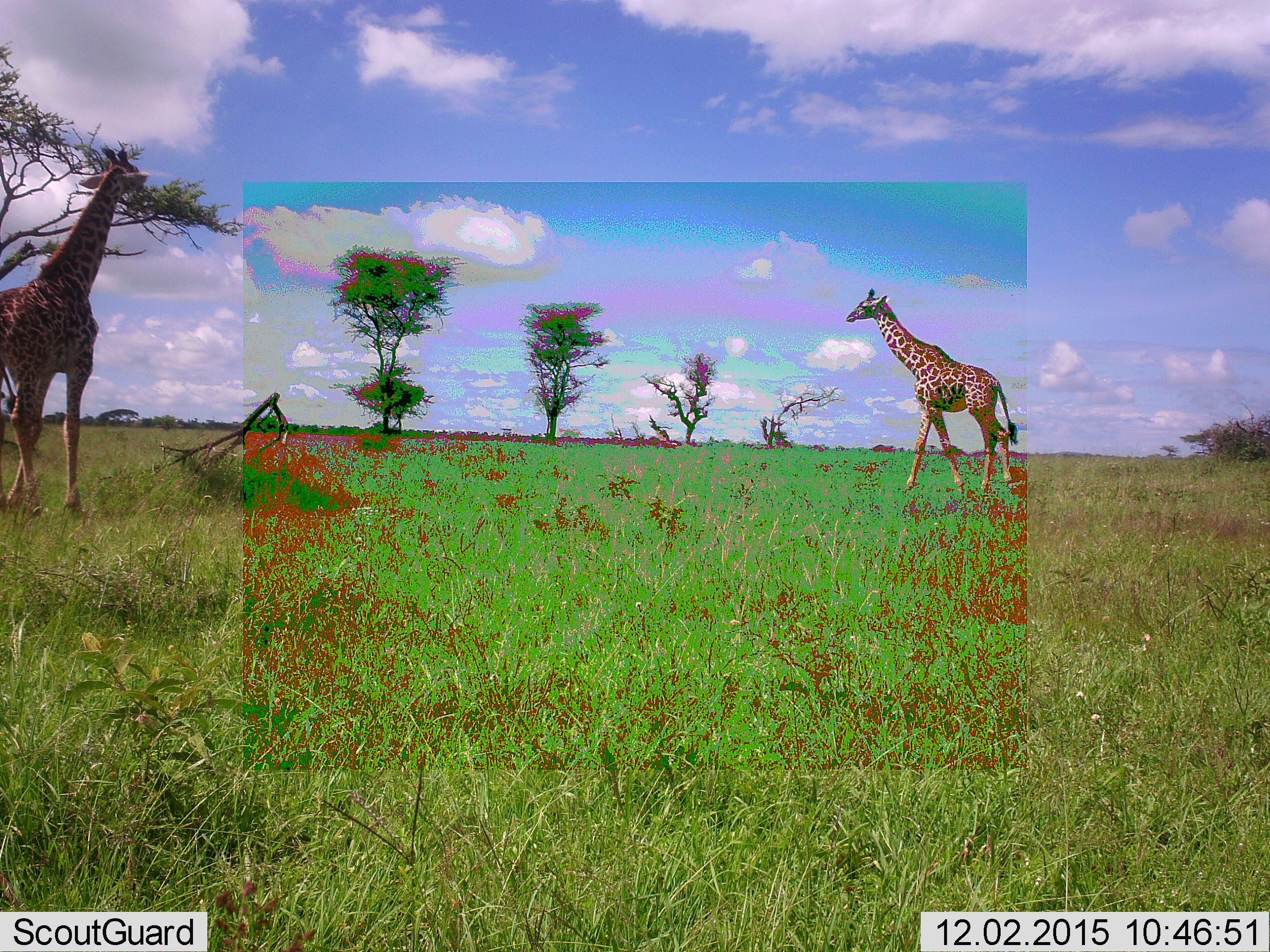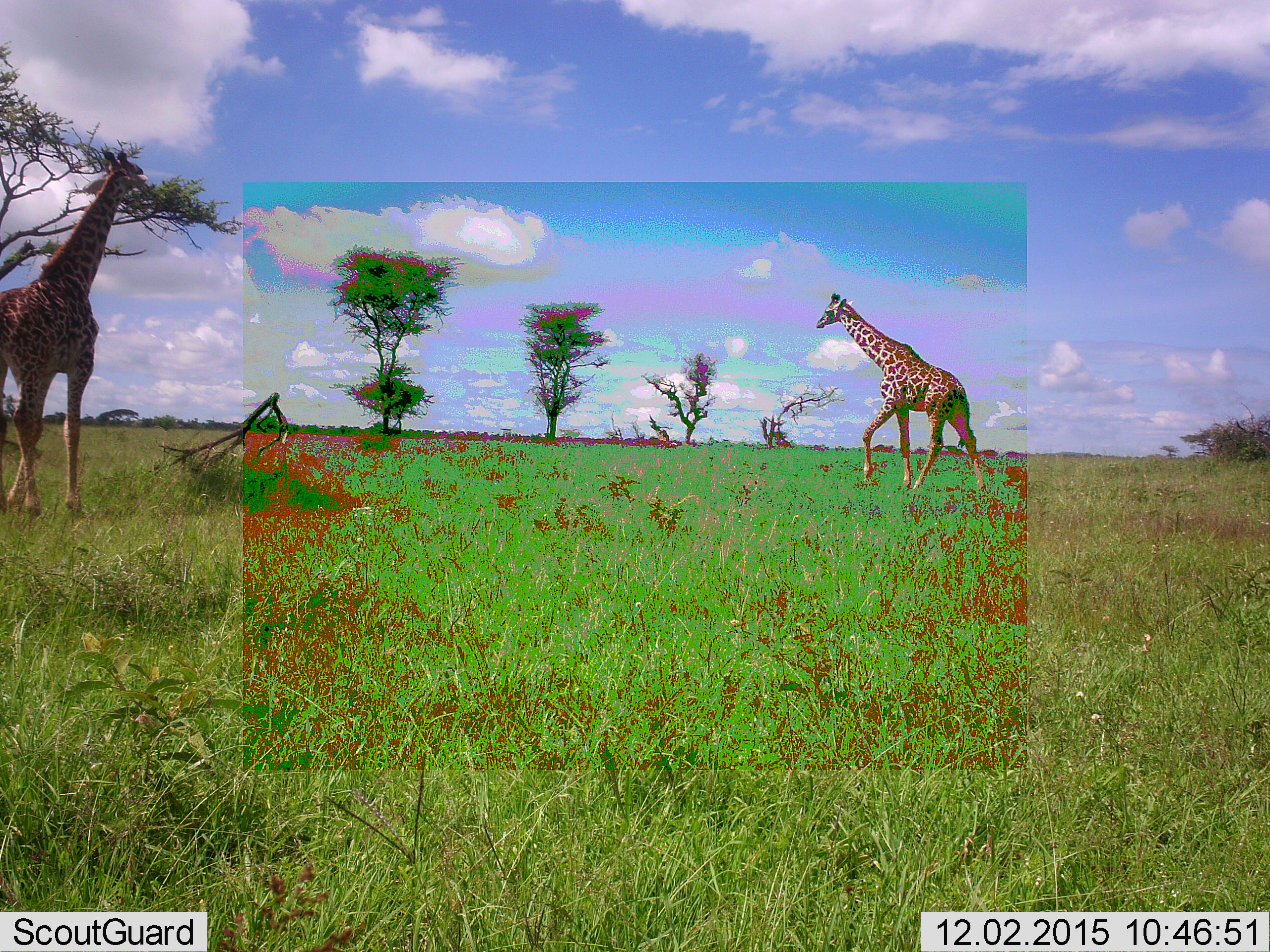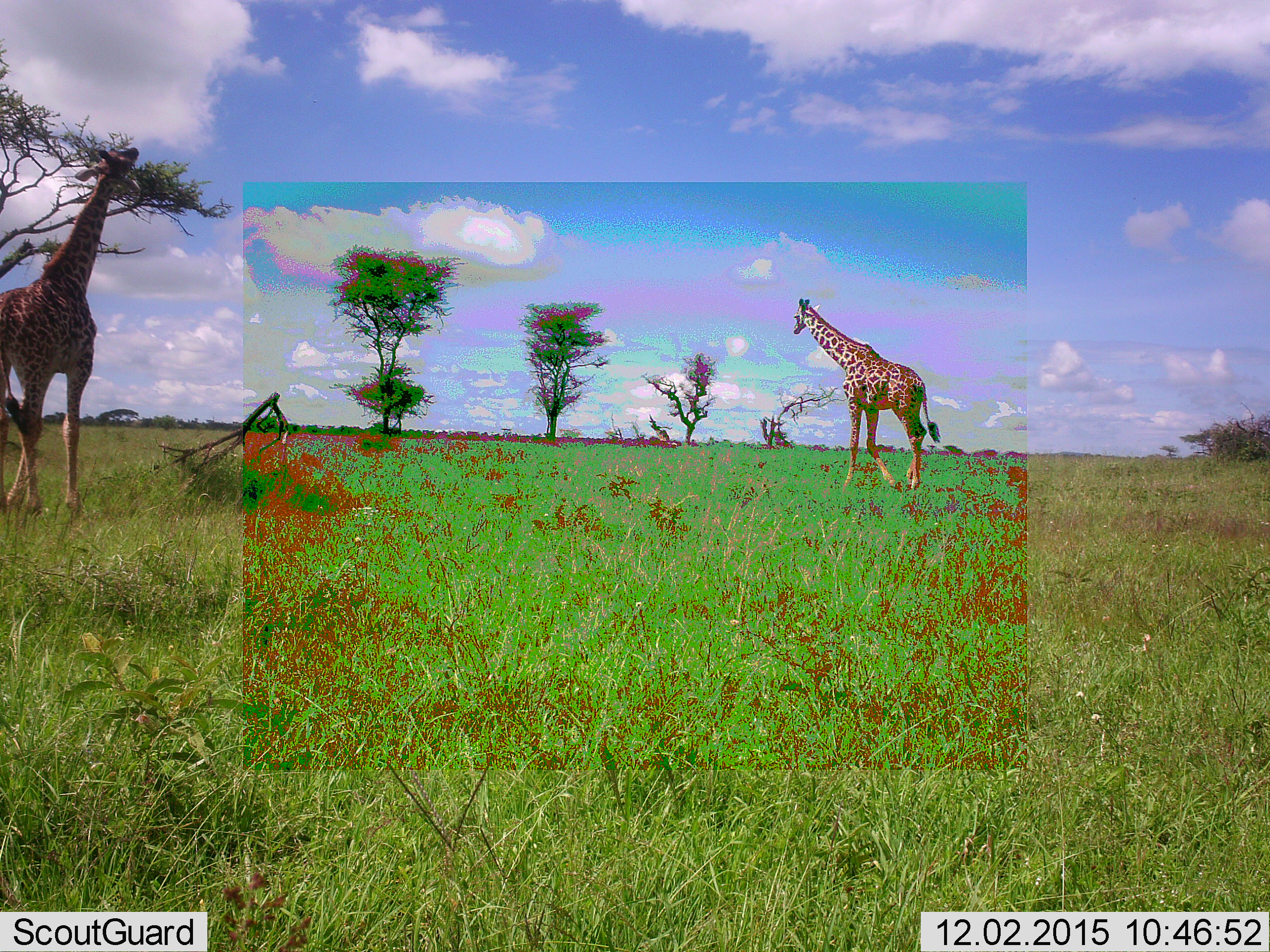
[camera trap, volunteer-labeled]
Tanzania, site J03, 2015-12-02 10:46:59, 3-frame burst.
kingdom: Animalia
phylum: Chordata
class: Mammalia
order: Artiodactyla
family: Giraffidae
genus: Giraffa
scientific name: Giraffa camelopardalis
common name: giraffe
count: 2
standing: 30%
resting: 0%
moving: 90%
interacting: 0%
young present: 0%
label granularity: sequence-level